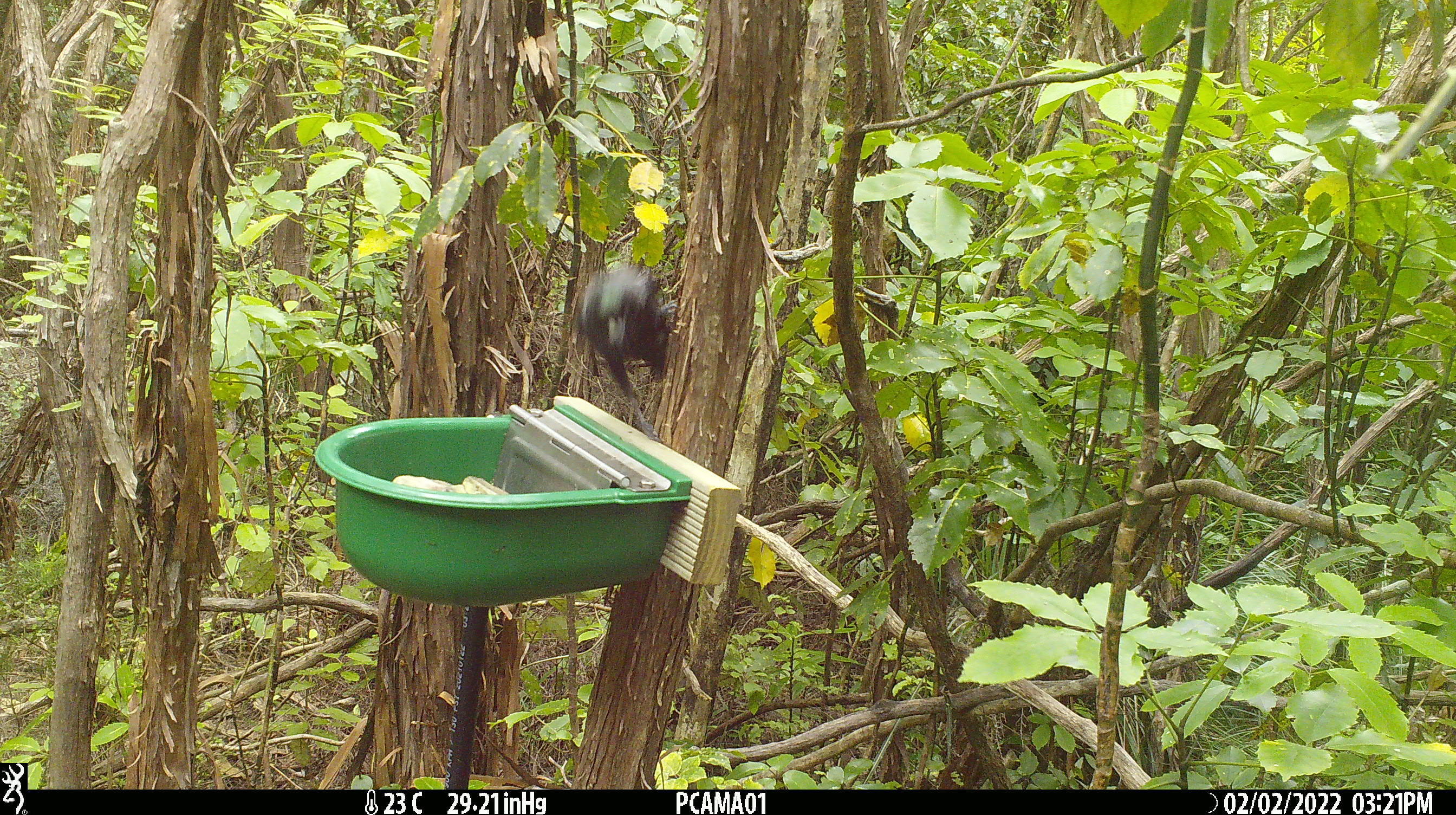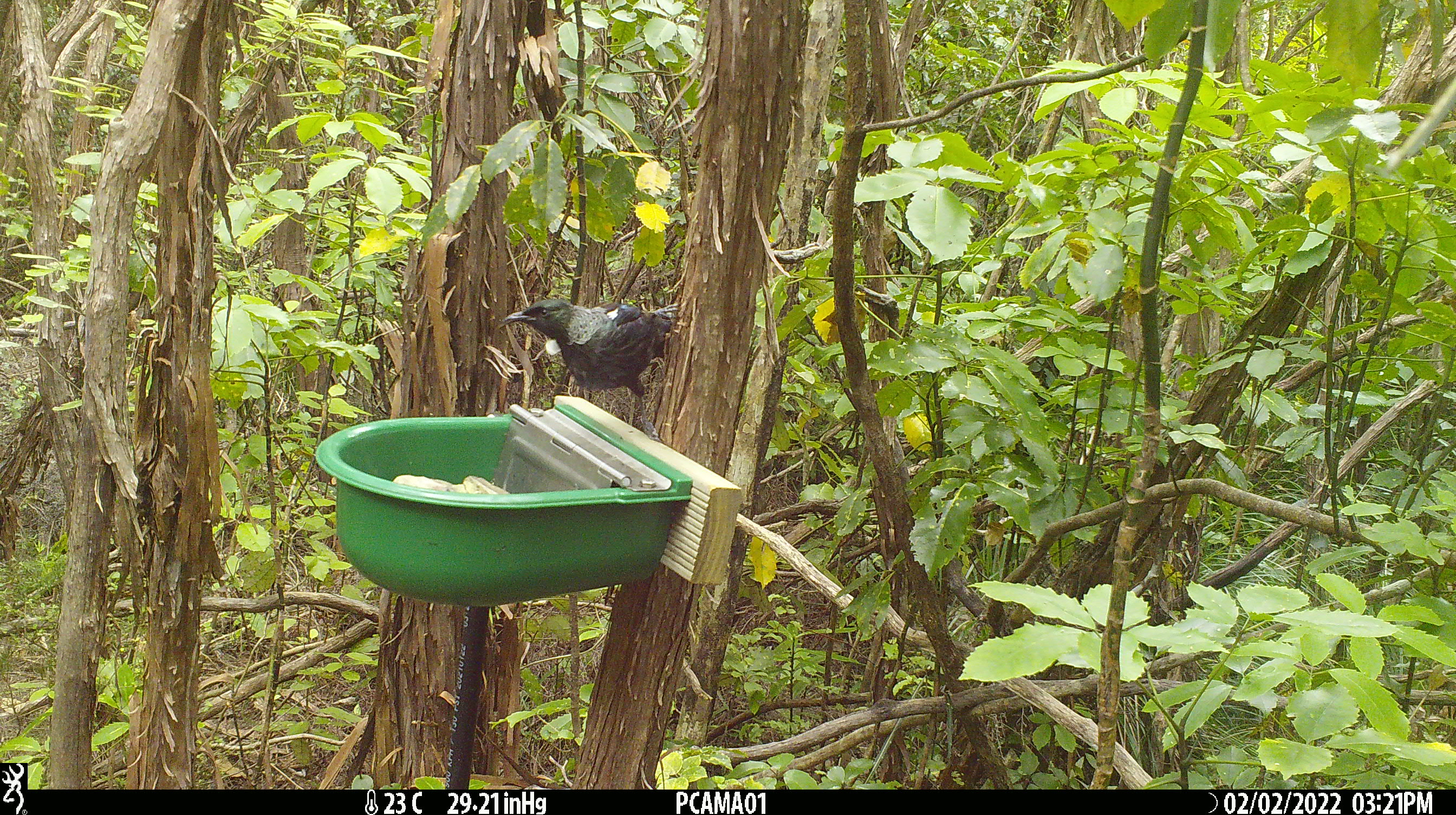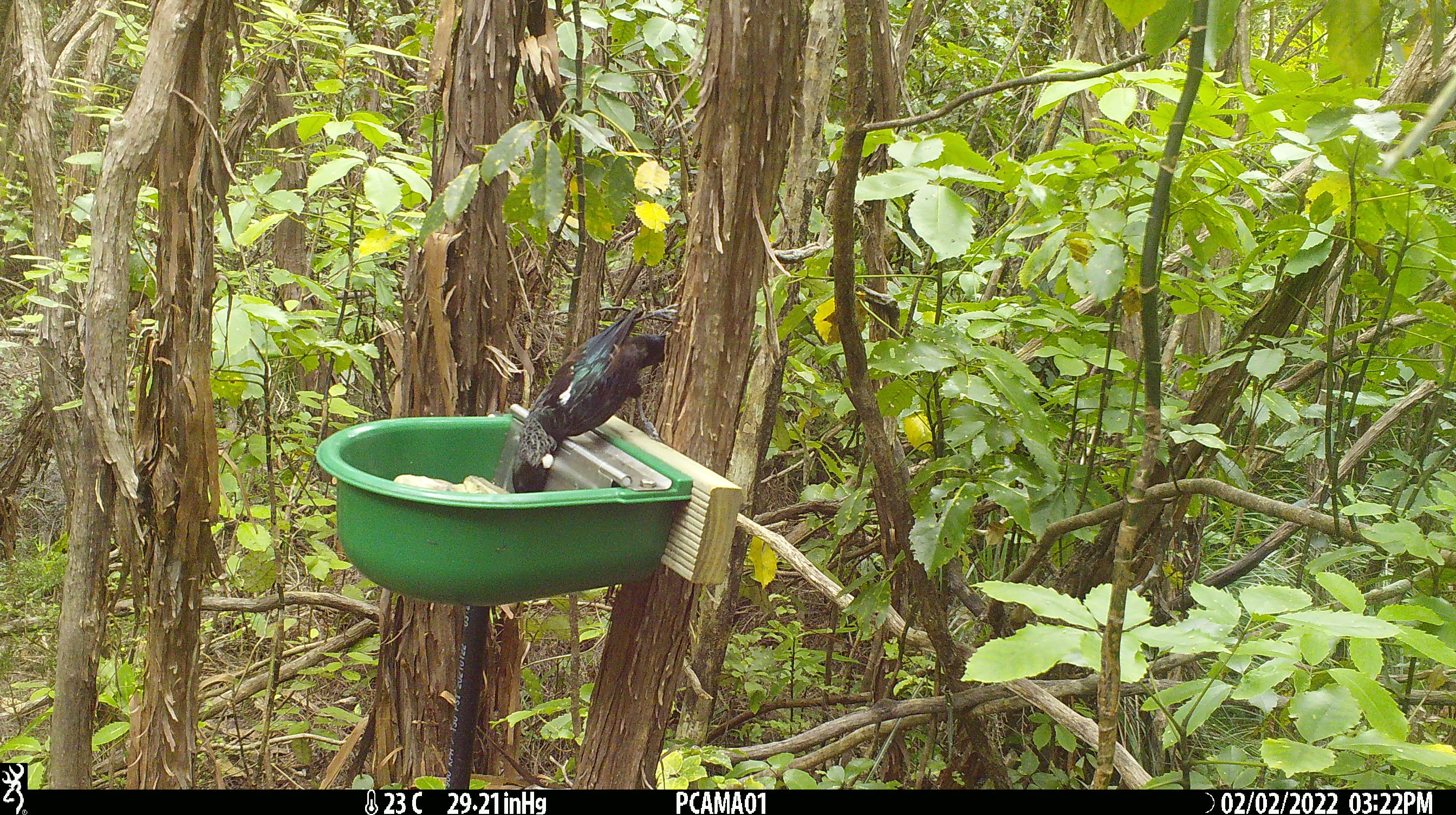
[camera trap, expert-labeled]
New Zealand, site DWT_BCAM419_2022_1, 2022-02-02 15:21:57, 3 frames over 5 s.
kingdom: Animalia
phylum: Chordata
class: Aves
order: Passeriformes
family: Meliphagidae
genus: Prosthemadera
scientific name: Prosthemadera novaeseelandiae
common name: tui